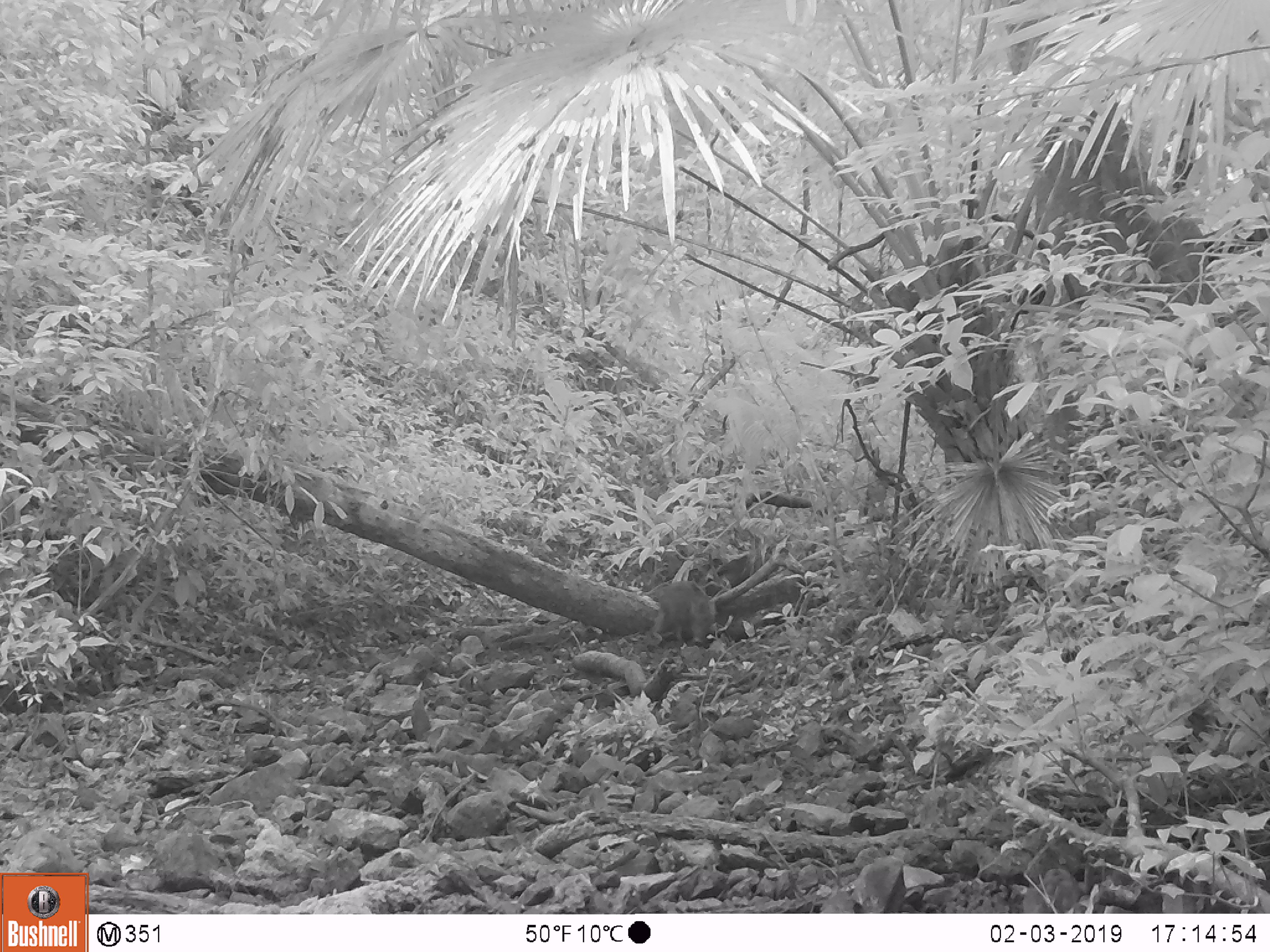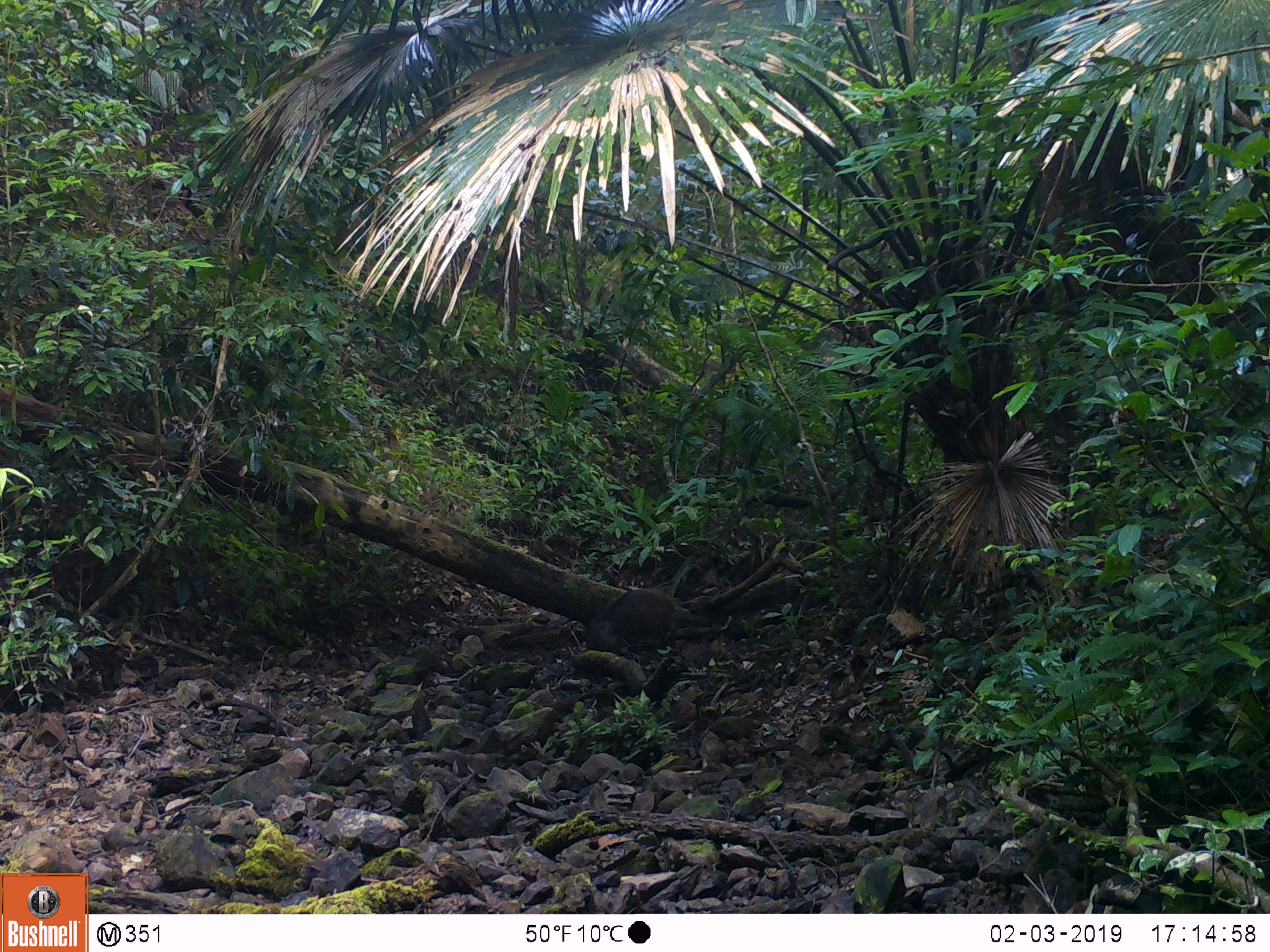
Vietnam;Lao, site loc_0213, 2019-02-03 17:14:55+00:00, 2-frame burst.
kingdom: Animalia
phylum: Chordata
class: Mammalia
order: Artiodactyla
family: Suidae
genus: Sus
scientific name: Sus scrofa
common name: eurasian wild pig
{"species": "eurasian wild pig (Sus scrofa)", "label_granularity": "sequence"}